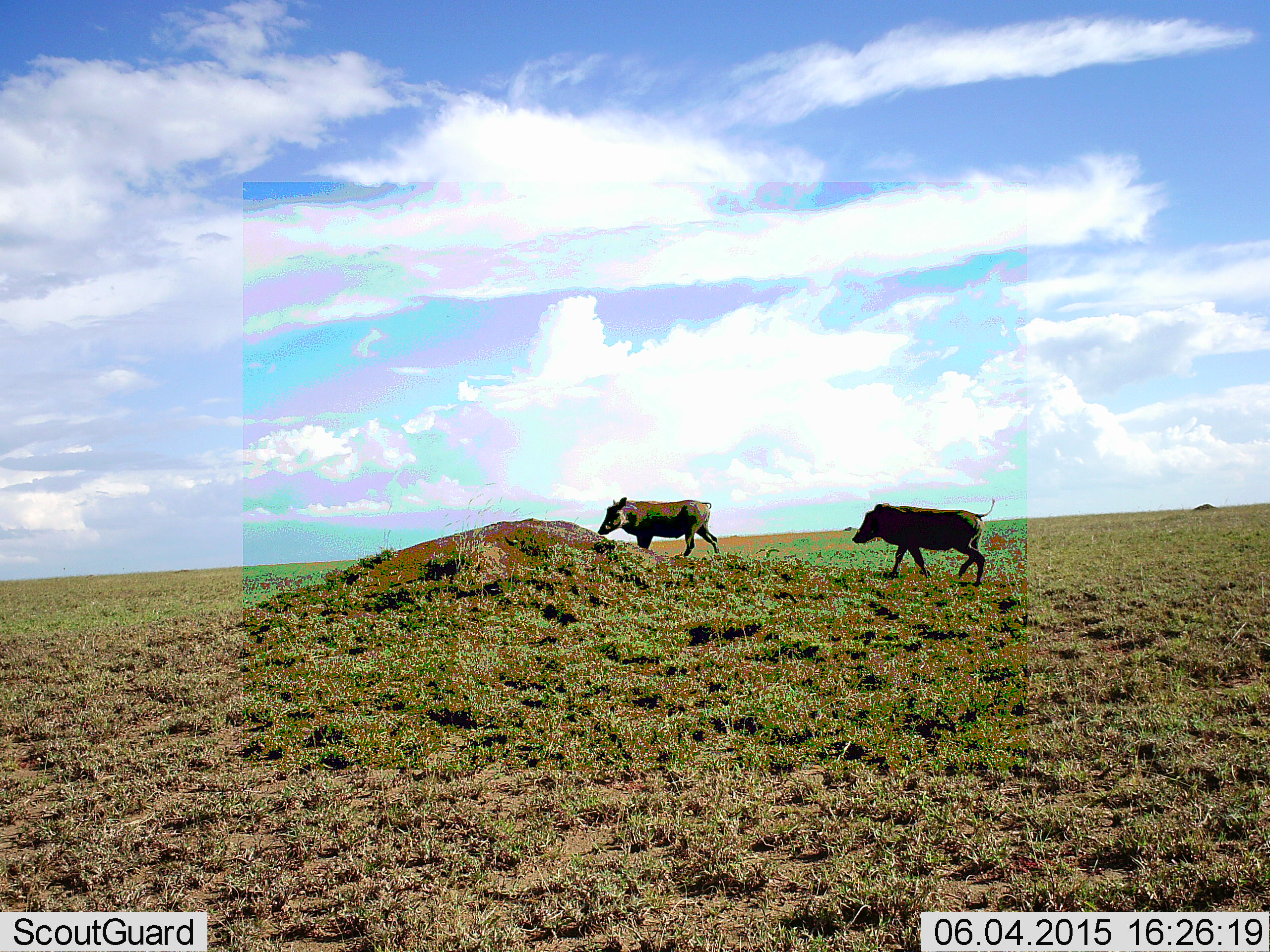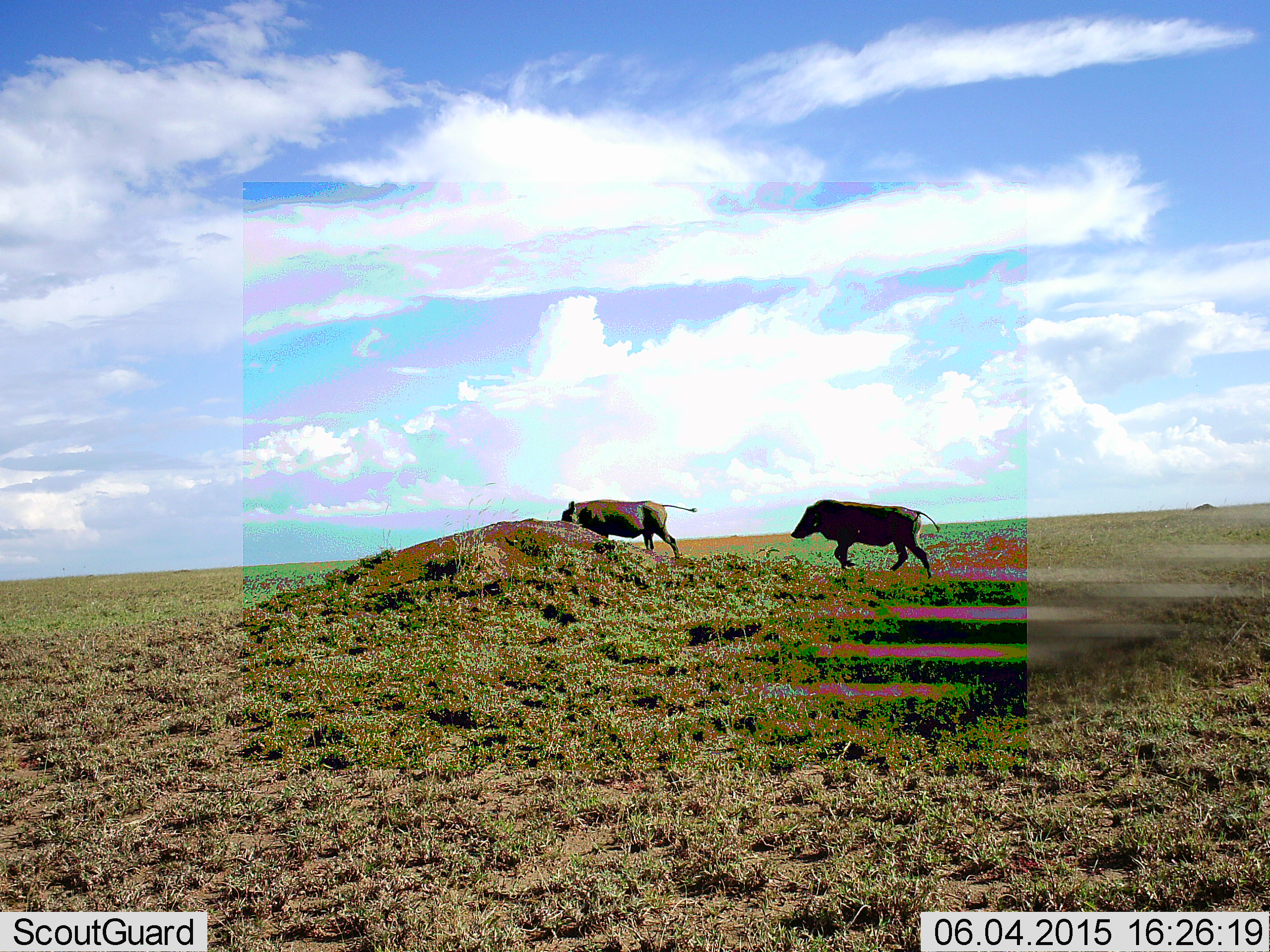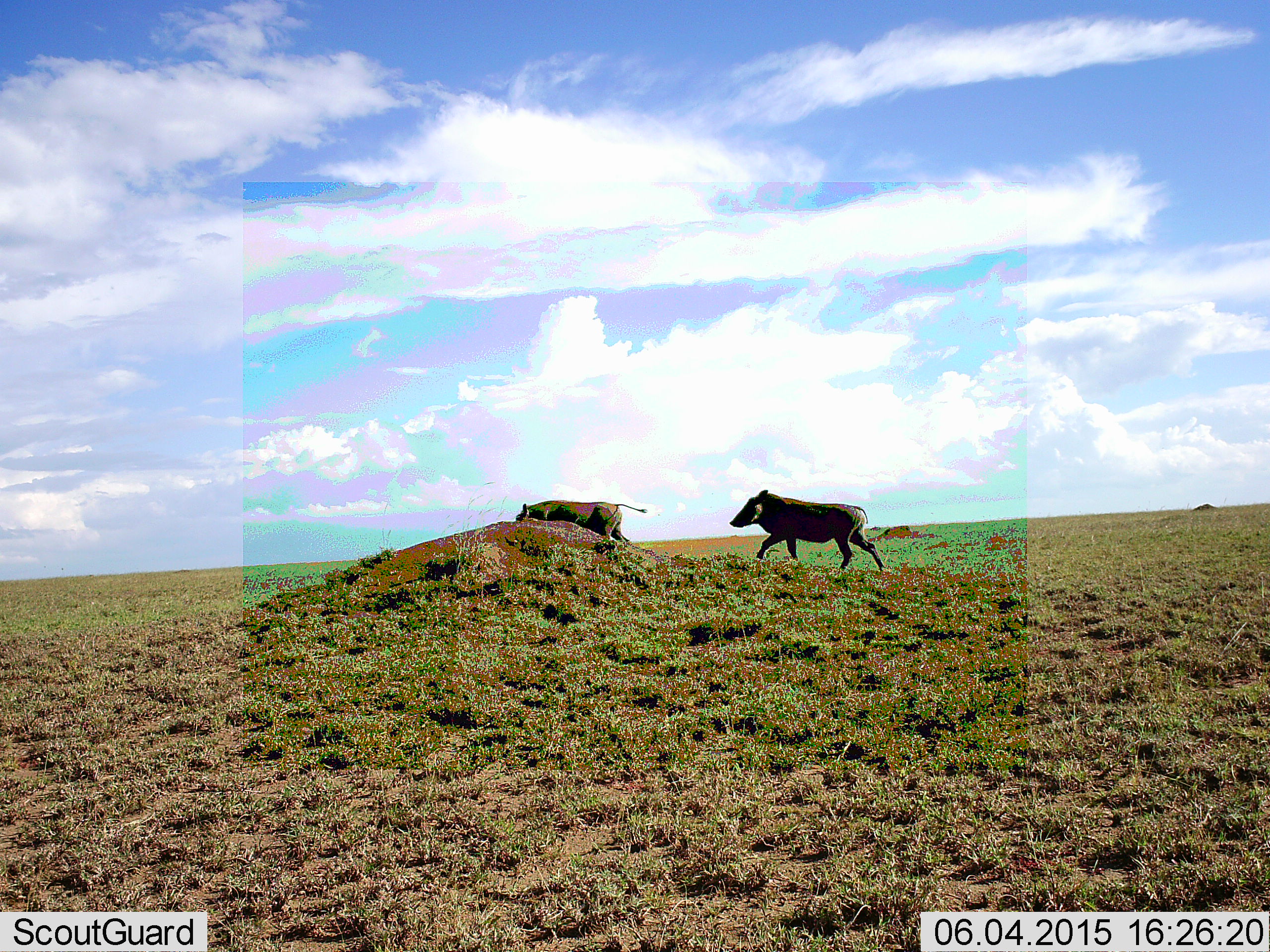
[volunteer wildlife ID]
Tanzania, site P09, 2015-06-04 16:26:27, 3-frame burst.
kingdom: Animalia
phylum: Chordata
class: Mammalia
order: Artiodactyla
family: Suidae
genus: Phacochoerus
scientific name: Phacochoerus africanus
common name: warthog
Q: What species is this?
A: Warthog (Phacochoerus africanus).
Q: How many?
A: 2.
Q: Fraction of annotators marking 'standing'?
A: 0%.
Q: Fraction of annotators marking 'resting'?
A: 0%.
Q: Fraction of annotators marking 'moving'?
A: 100%.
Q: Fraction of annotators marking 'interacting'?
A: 0%.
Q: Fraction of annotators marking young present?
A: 0%.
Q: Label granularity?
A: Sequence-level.